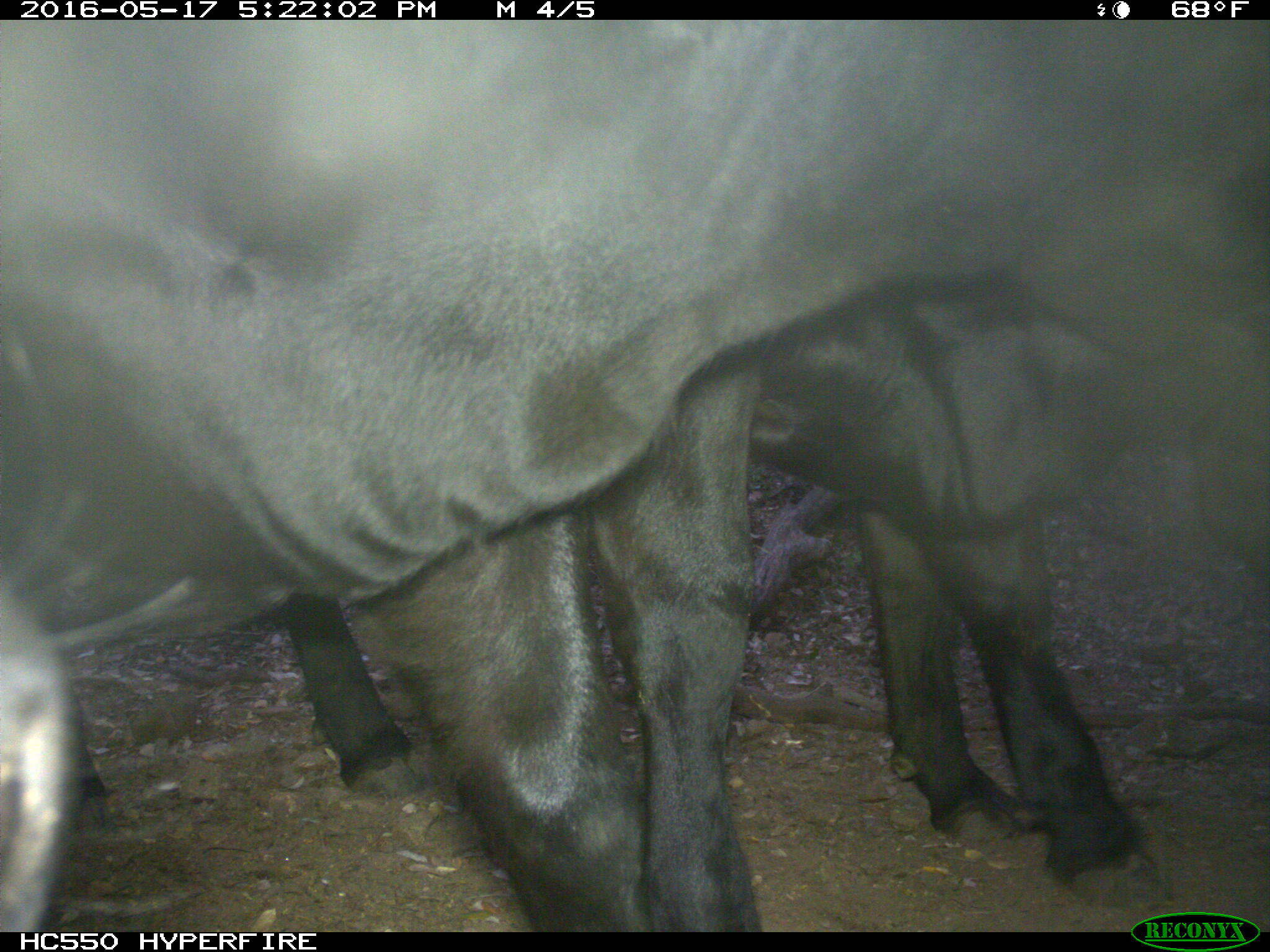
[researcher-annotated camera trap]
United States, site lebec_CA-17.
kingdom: Animalia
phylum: Chordata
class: Mammalia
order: Artiodactyla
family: Bovidae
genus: Bos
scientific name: Bos taurus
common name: domestic cow